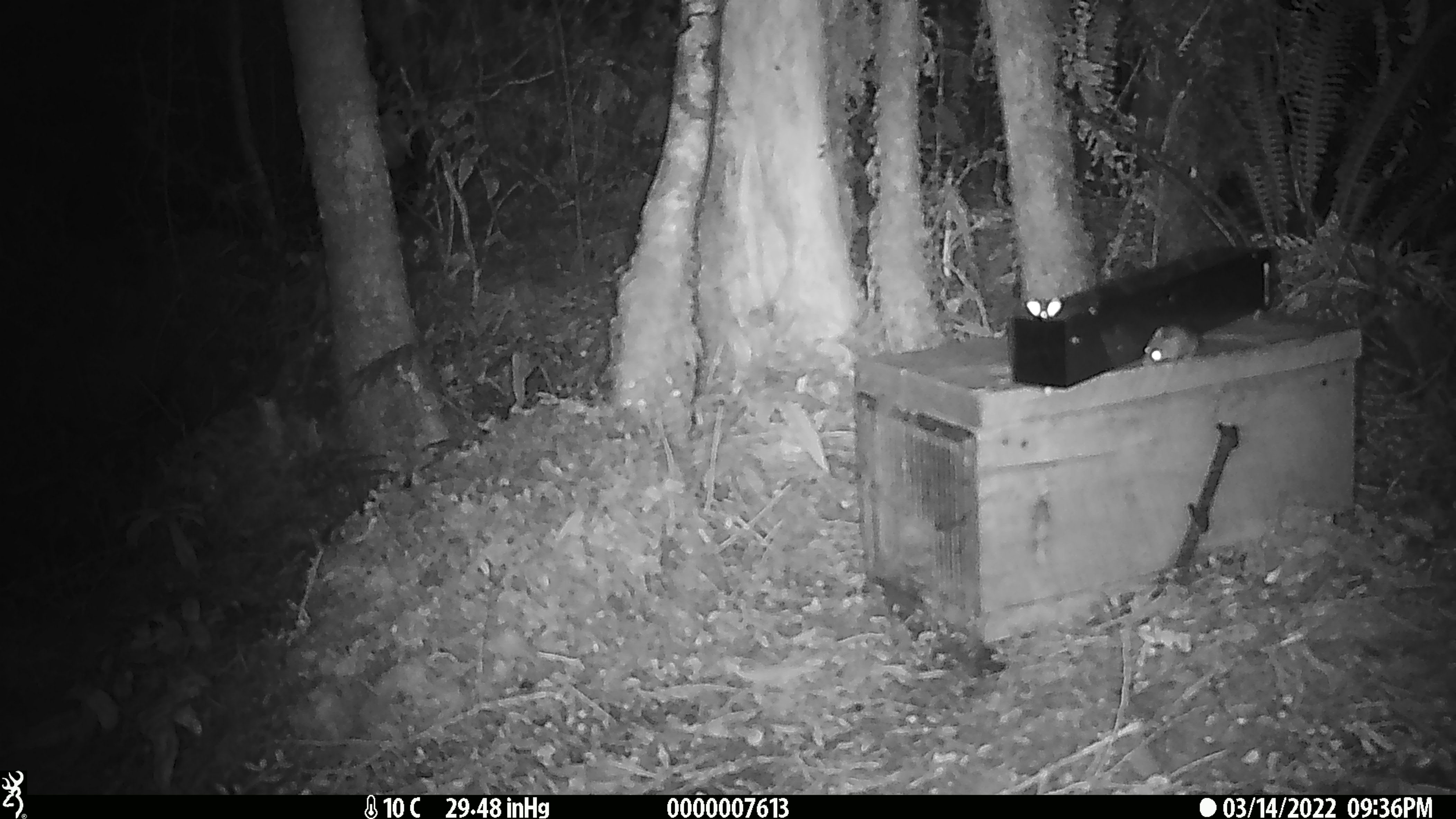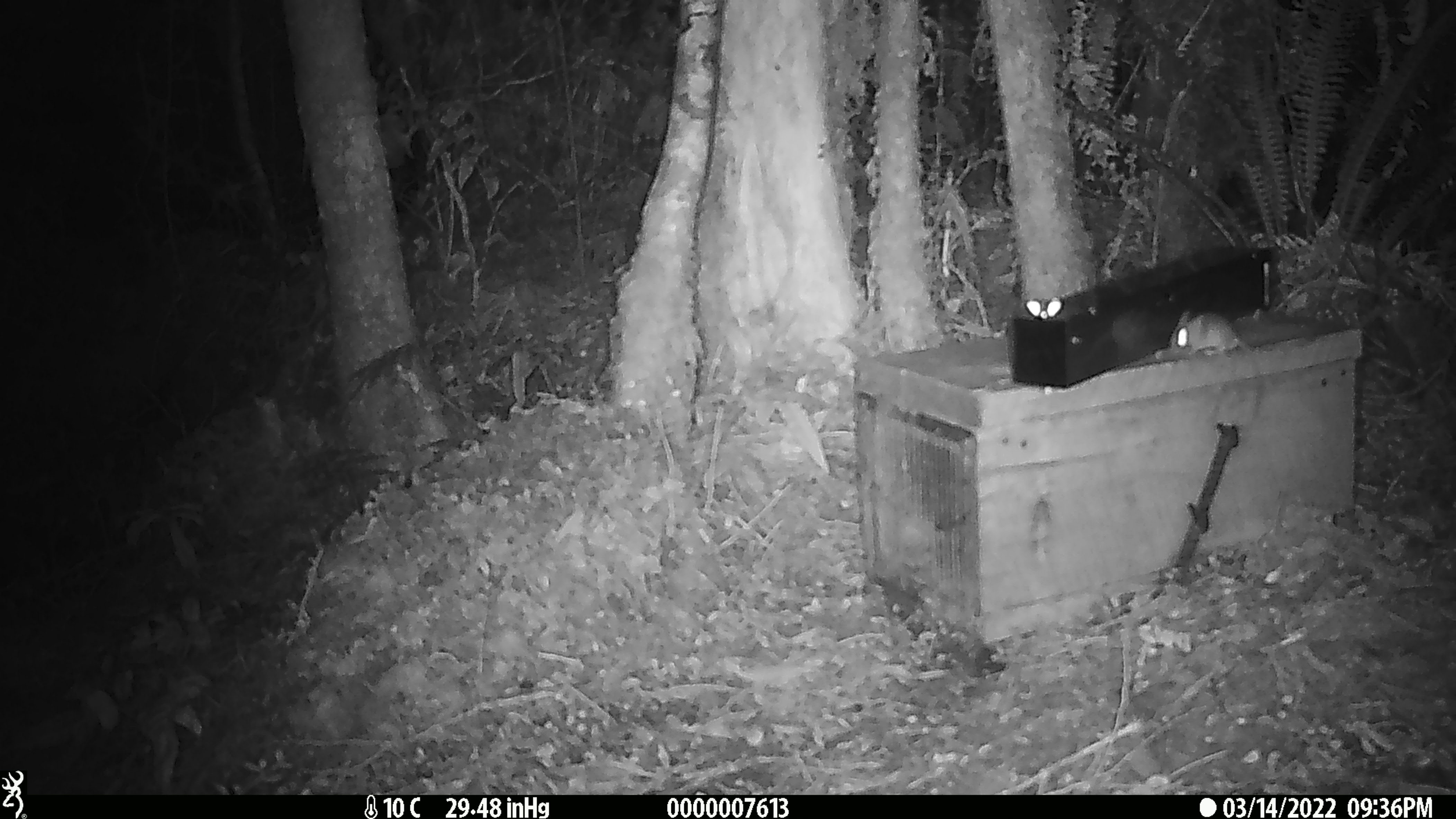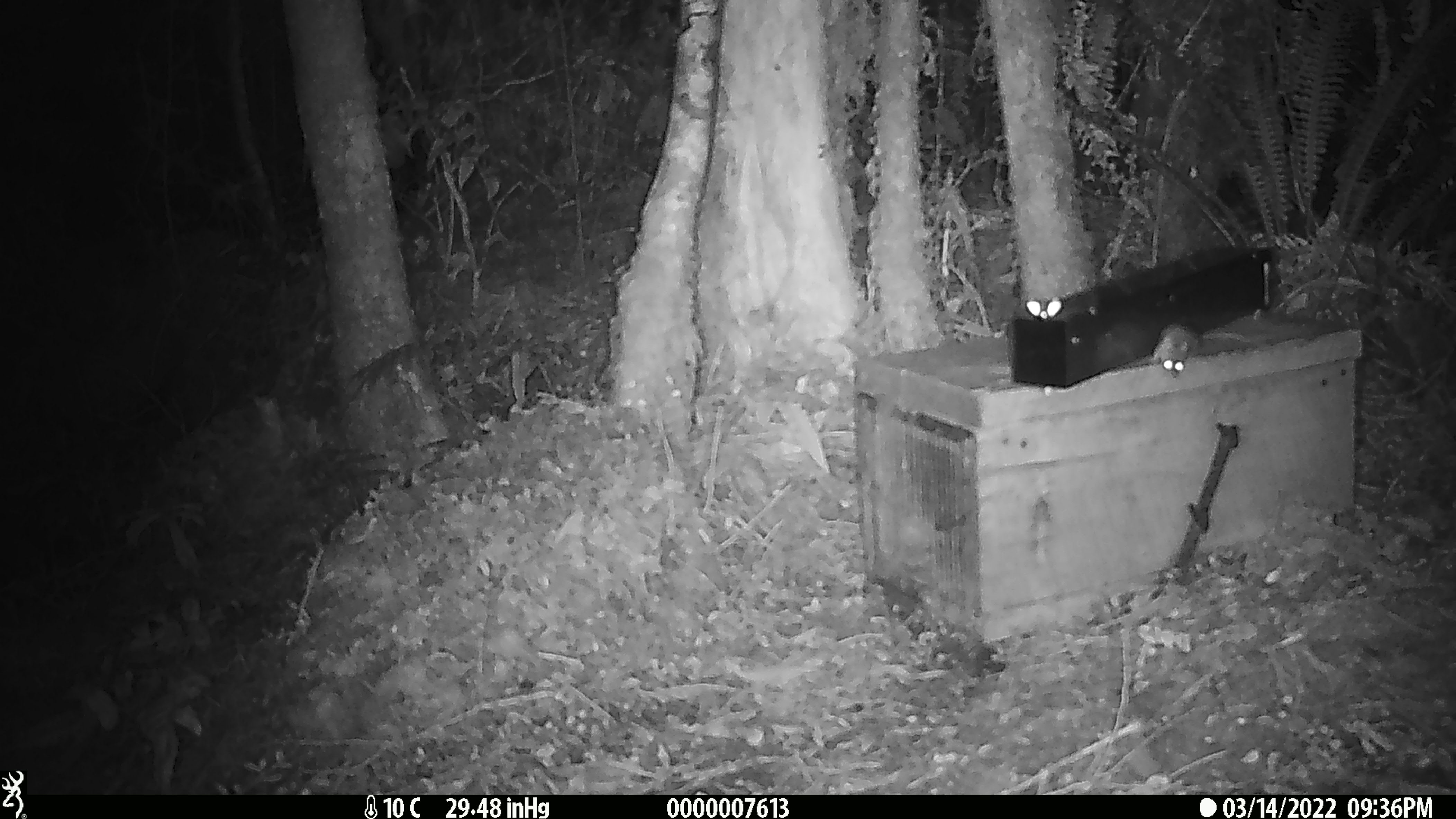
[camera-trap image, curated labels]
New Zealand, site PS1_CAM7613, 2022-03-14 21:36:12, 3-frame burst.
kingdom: Animalia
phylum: Chordata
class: Mammalia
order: Rodentia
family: Muridae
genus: Mus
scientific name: Mus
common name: mouse